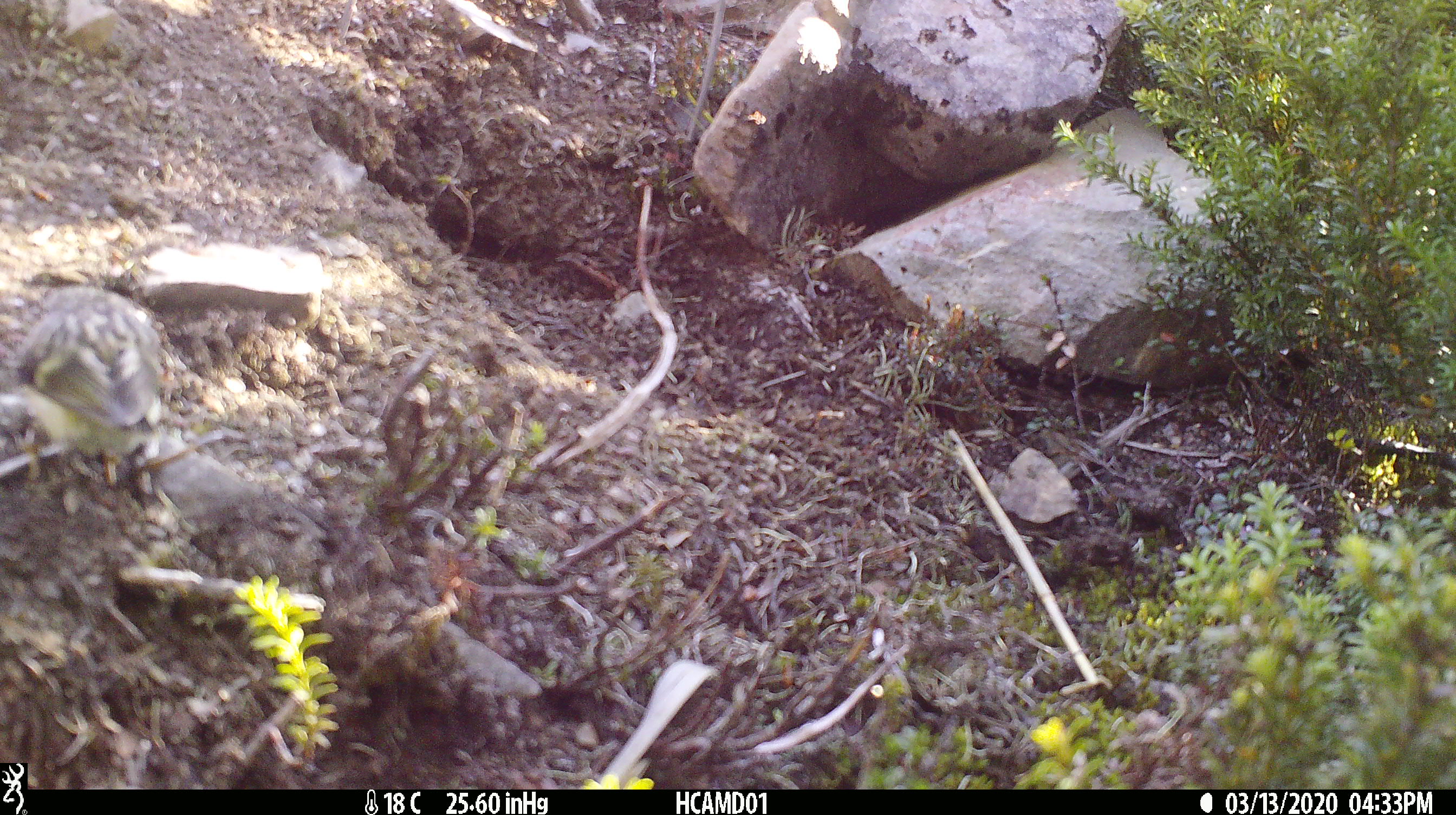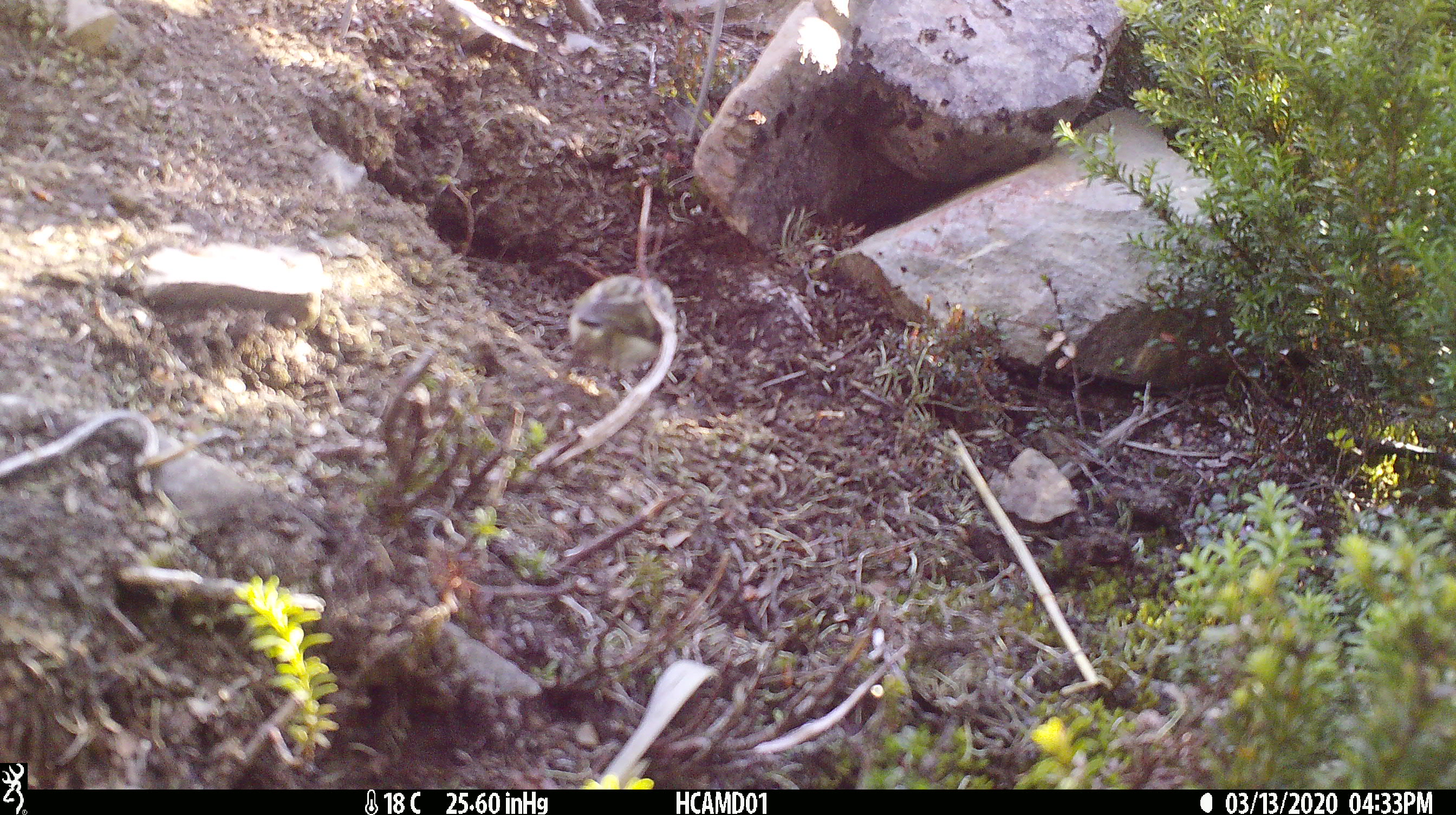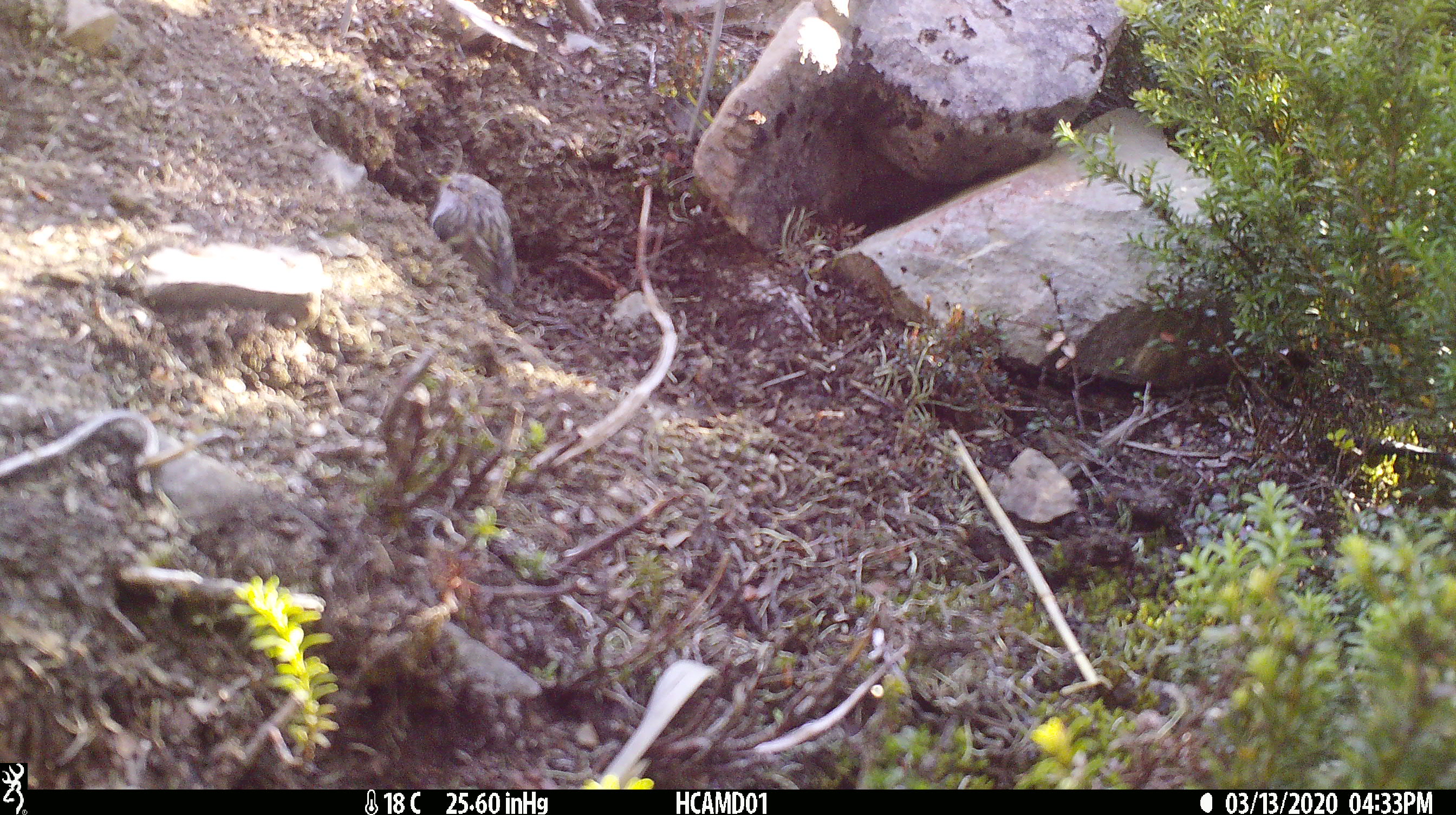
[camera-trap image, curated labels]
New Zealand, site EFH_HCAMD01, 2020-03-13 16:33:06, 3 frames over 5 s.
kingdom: Animalia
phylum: Chordata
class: Aves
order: Passeriformes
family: Acanthisittidae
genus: Acanthisitta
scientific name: Acanthisitta chloris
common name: rifleman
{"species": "rifleman (Acanthisitta chloris)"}